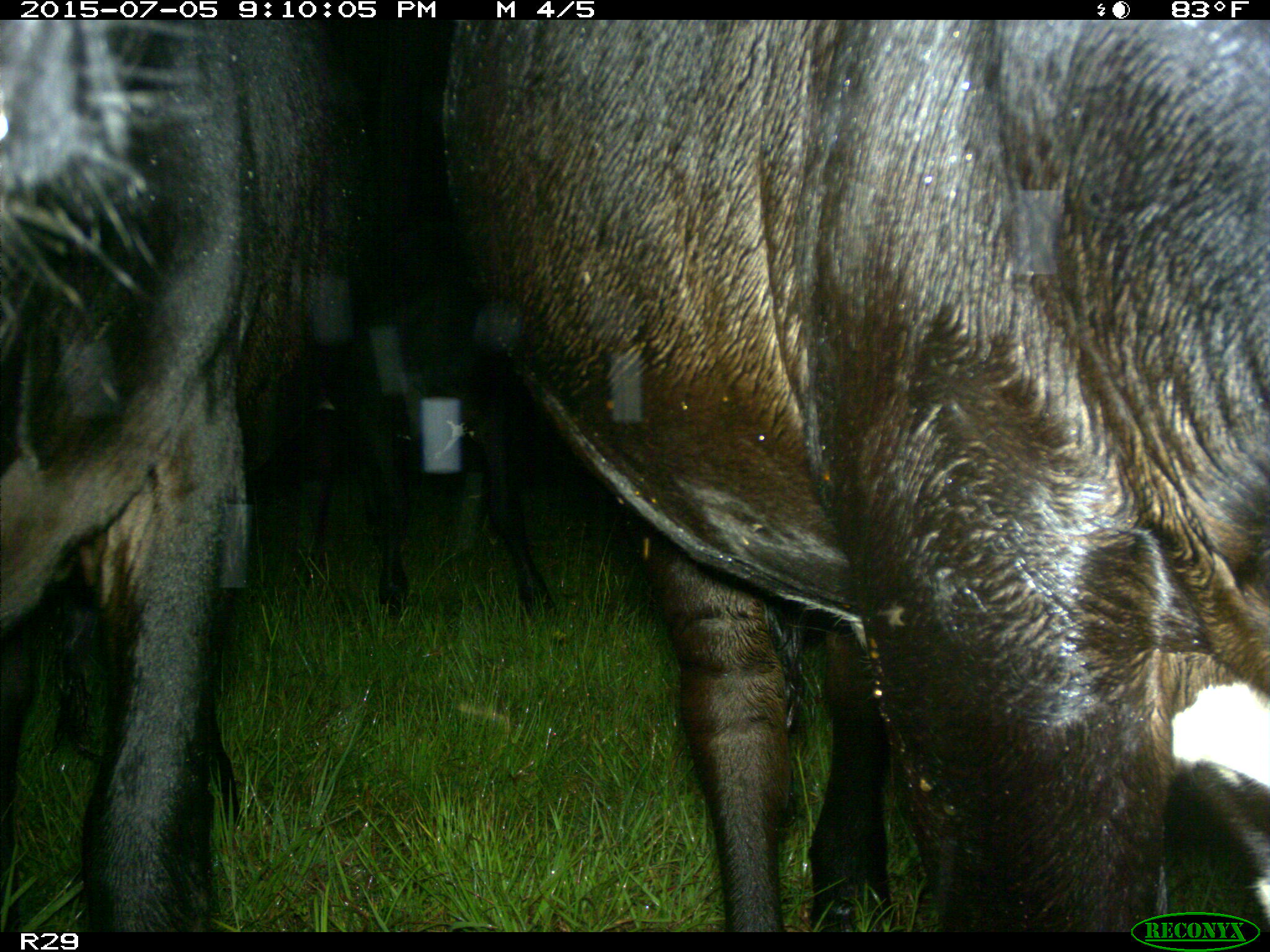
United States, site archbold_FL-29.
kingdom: Animalia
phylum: Chordata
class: Mammalia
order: Artiodactyla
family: Bovidae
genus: Bos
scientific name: Bos taurus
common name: domestic cow